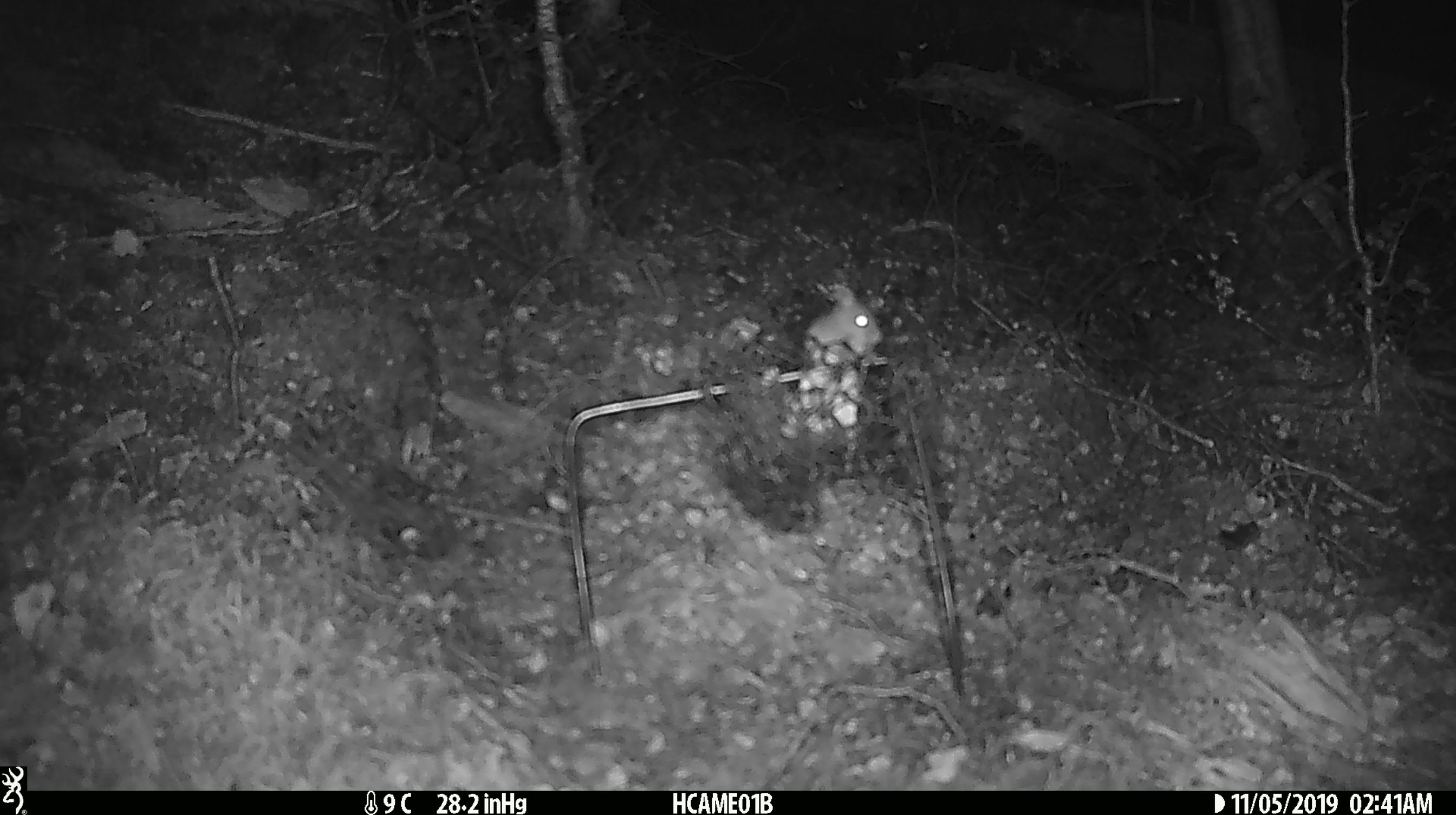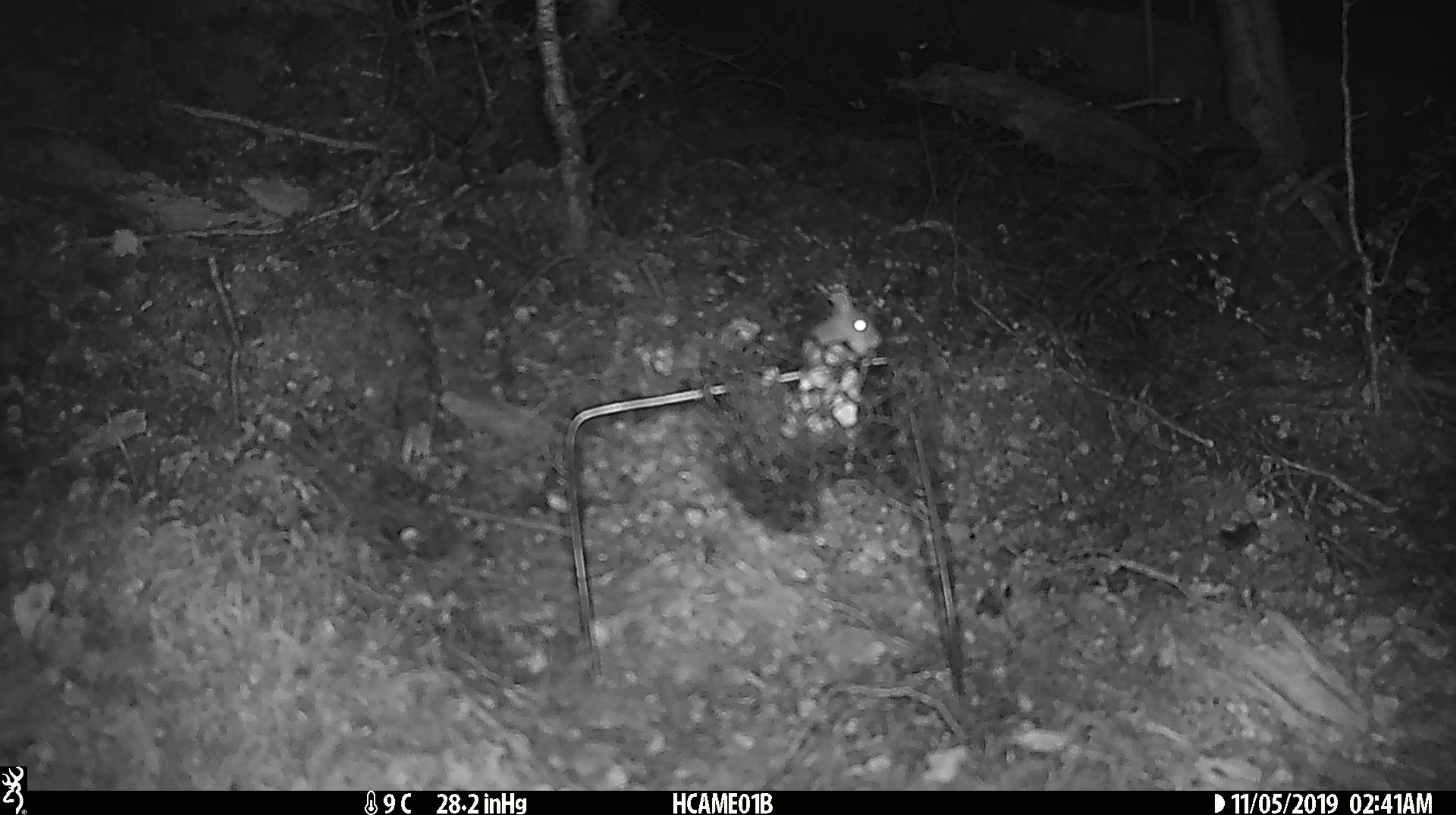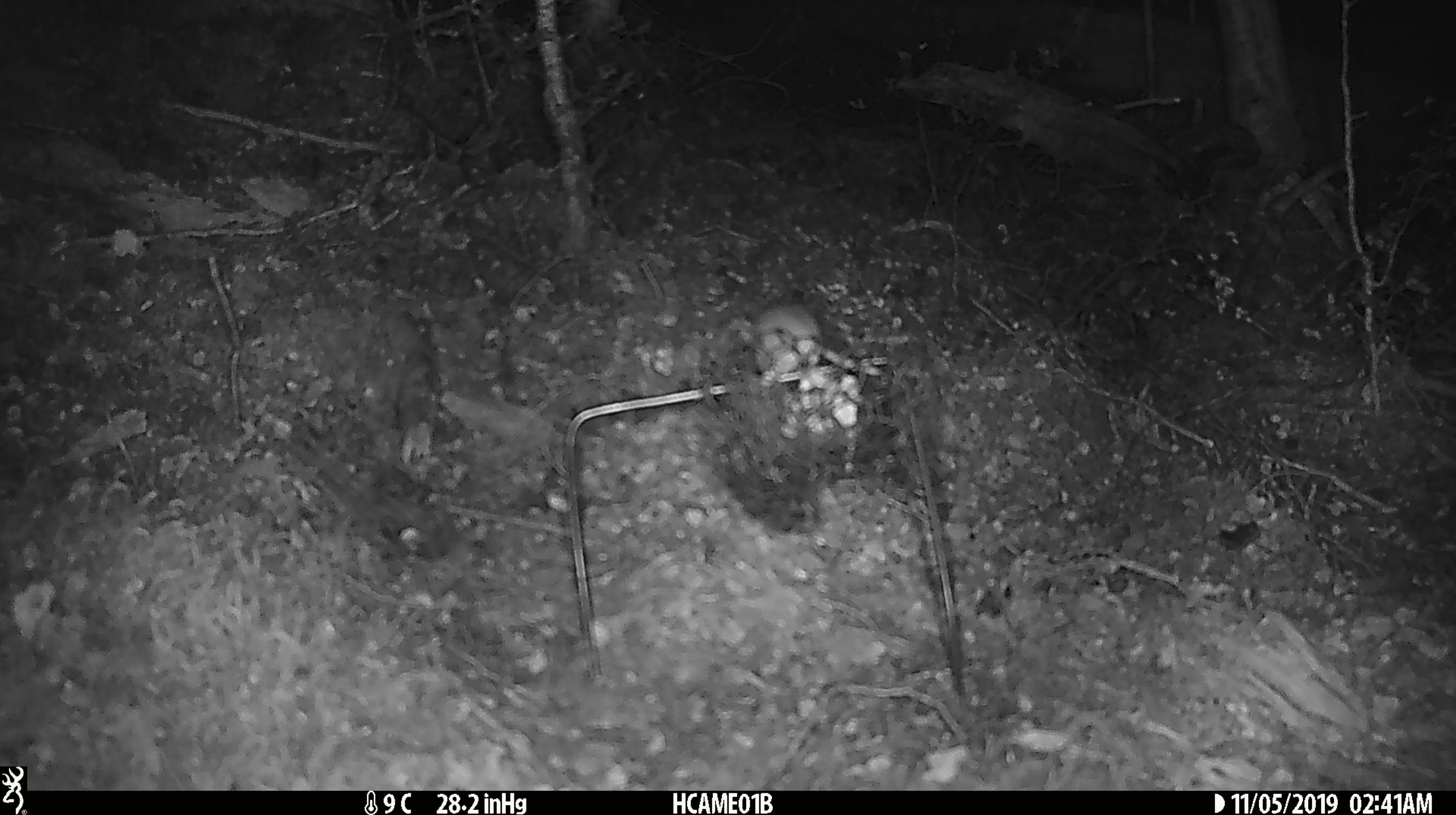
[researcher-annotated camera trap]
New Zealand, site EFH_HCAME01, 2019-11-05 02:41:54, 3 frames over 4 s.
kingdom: Animalia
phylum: Chordata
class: Mammalia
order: Rodentia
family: Muridae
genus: Mus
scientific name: Mus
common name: mouse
Mouse (Mus).